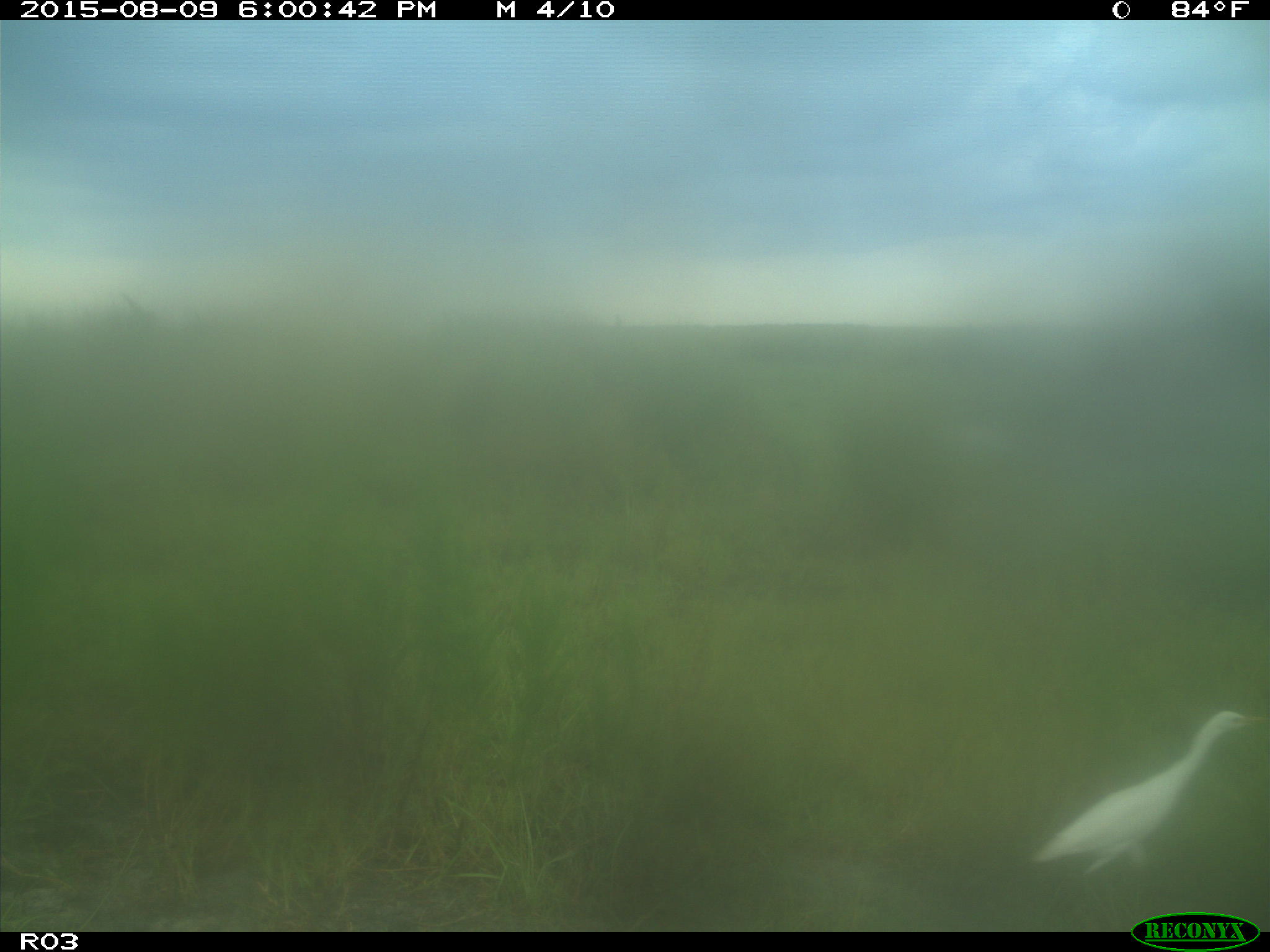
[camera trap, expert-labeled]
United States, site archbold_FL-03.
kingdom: Animalia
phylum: Chordata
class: Aves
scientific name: Aves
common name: birds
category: unidentified bird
Unidentified bird (birds) (Aves).